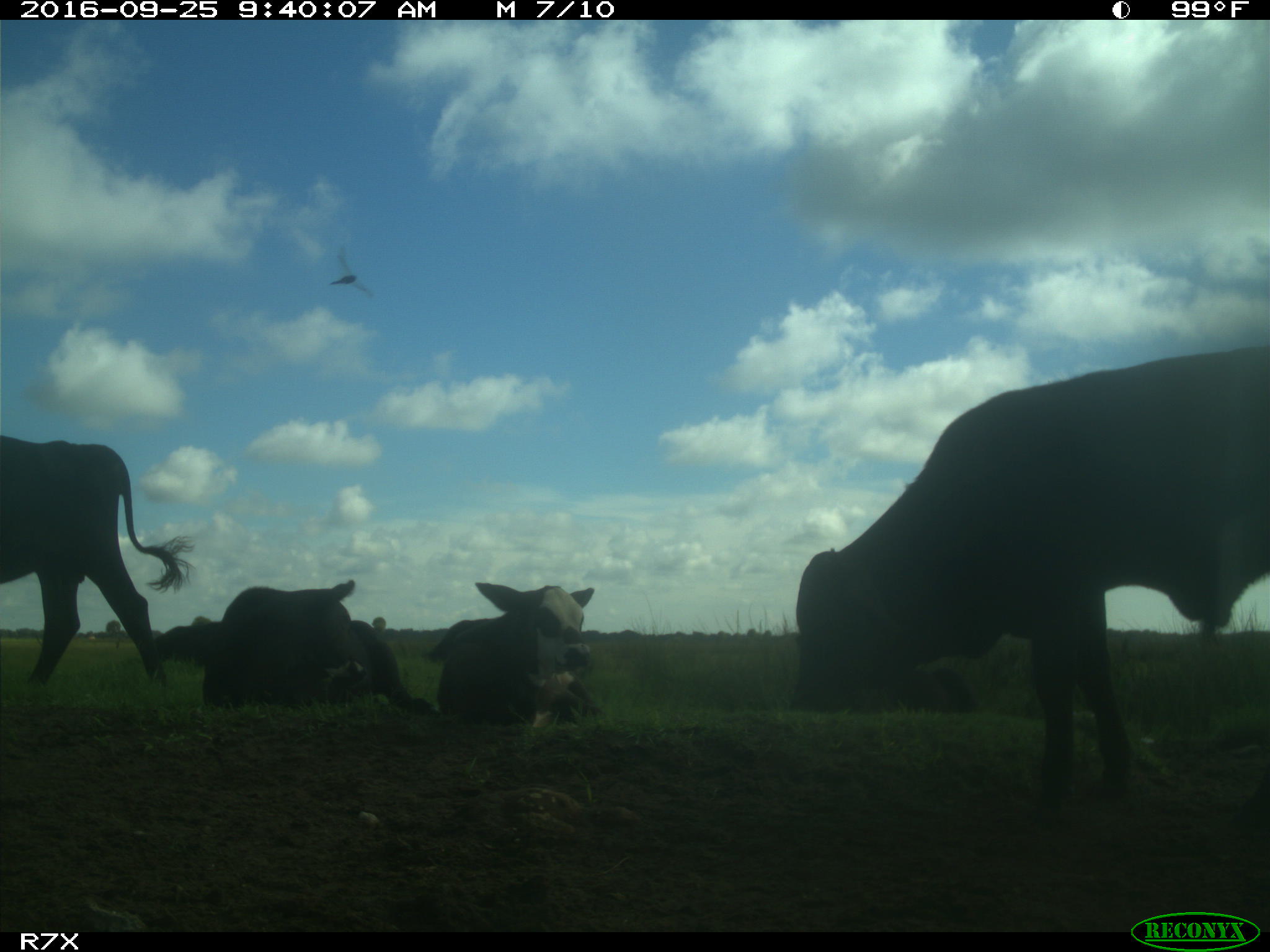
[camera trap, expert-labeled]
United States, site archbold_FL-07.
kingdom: Animalia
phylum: Chordata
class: Mammalia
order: Artiodactyla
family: Bovidae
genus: Bos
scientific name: Bos taurus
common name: domestic cow